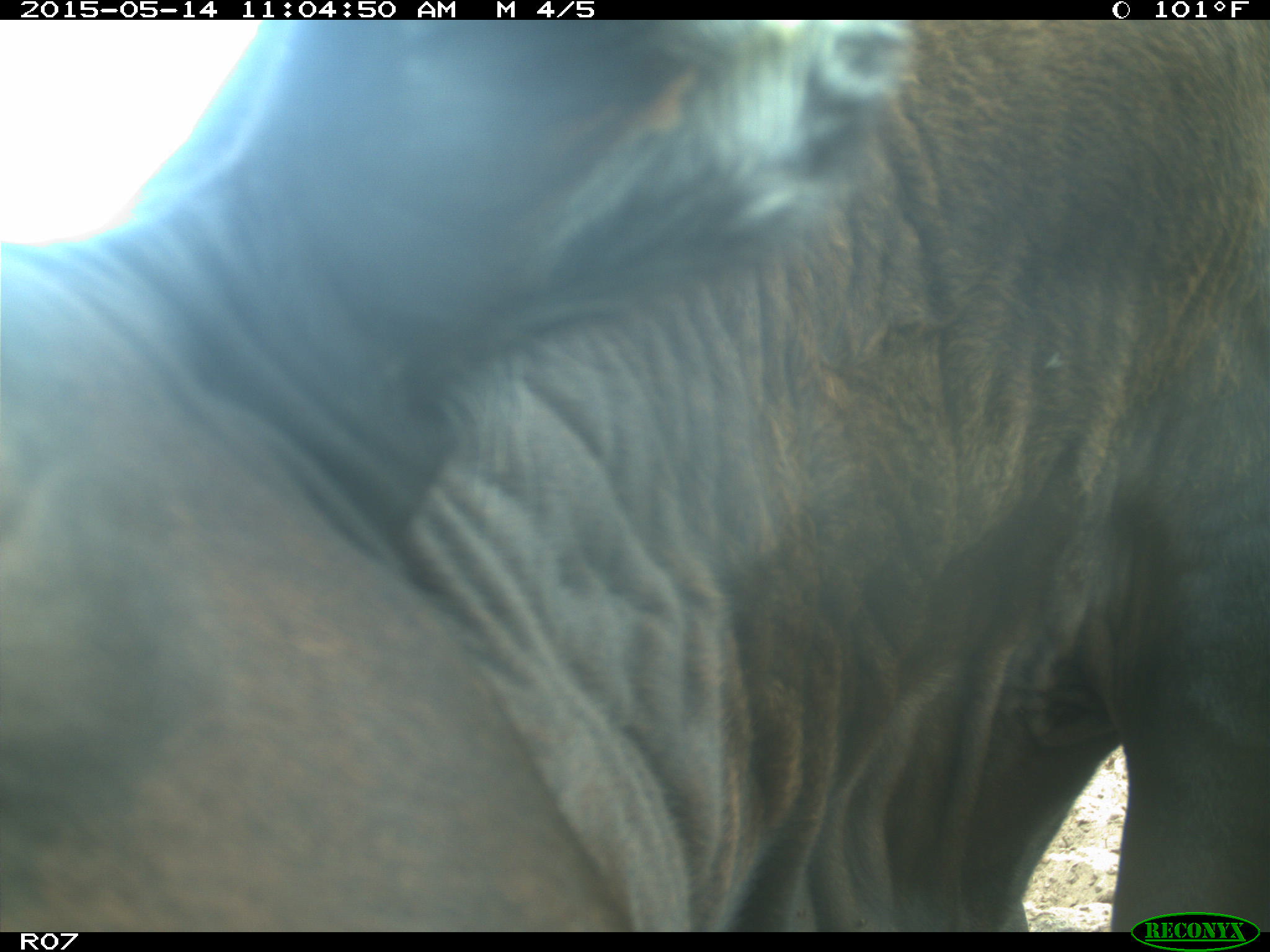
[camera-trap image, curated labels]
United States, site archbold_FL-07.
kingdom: Animalia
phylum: Chordata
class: Mammalia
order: Artiodactyla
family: Bovidae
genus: Bos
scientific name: Bos taurus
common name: domestic cow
Bos taurus (domestic cow).